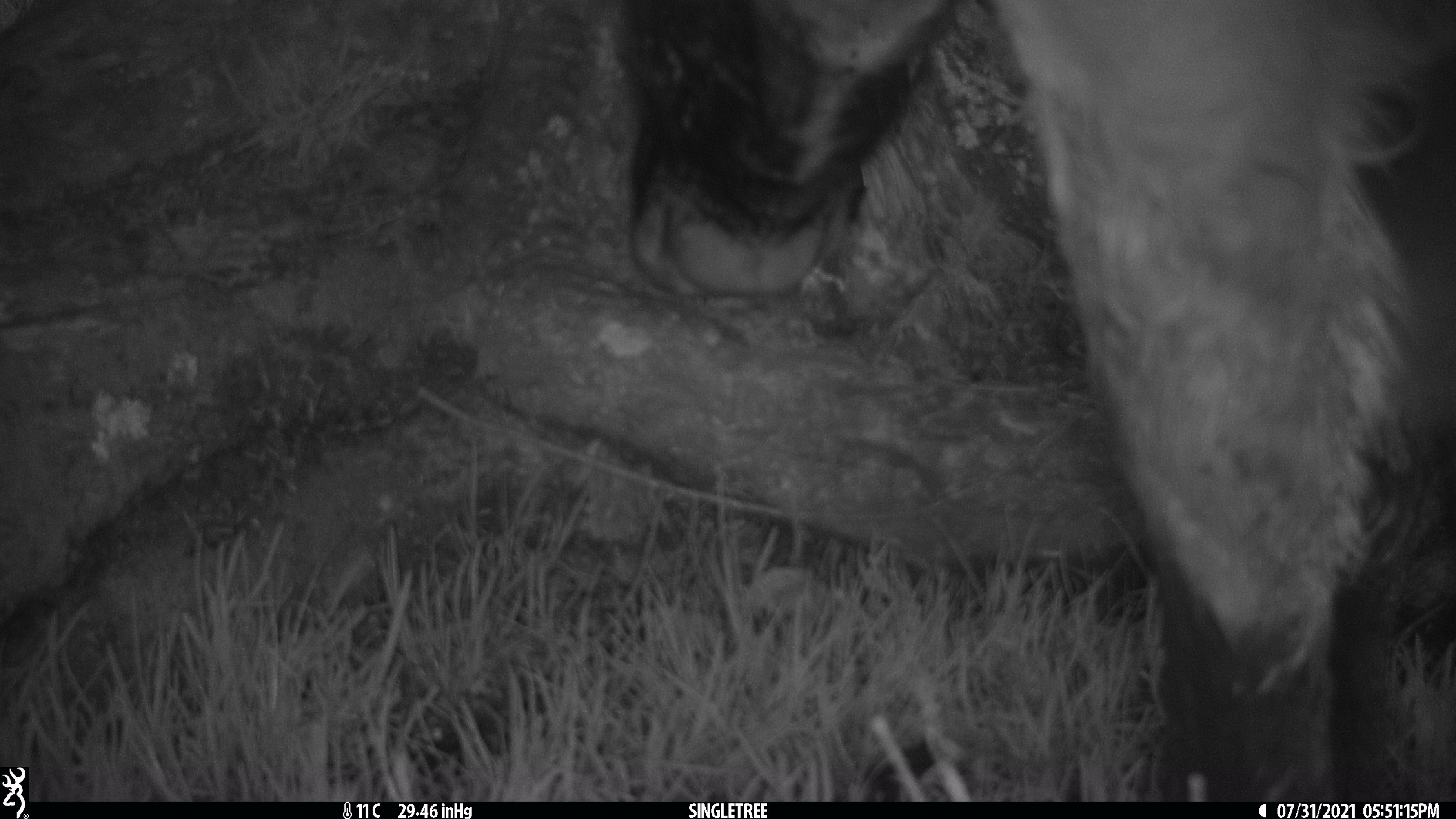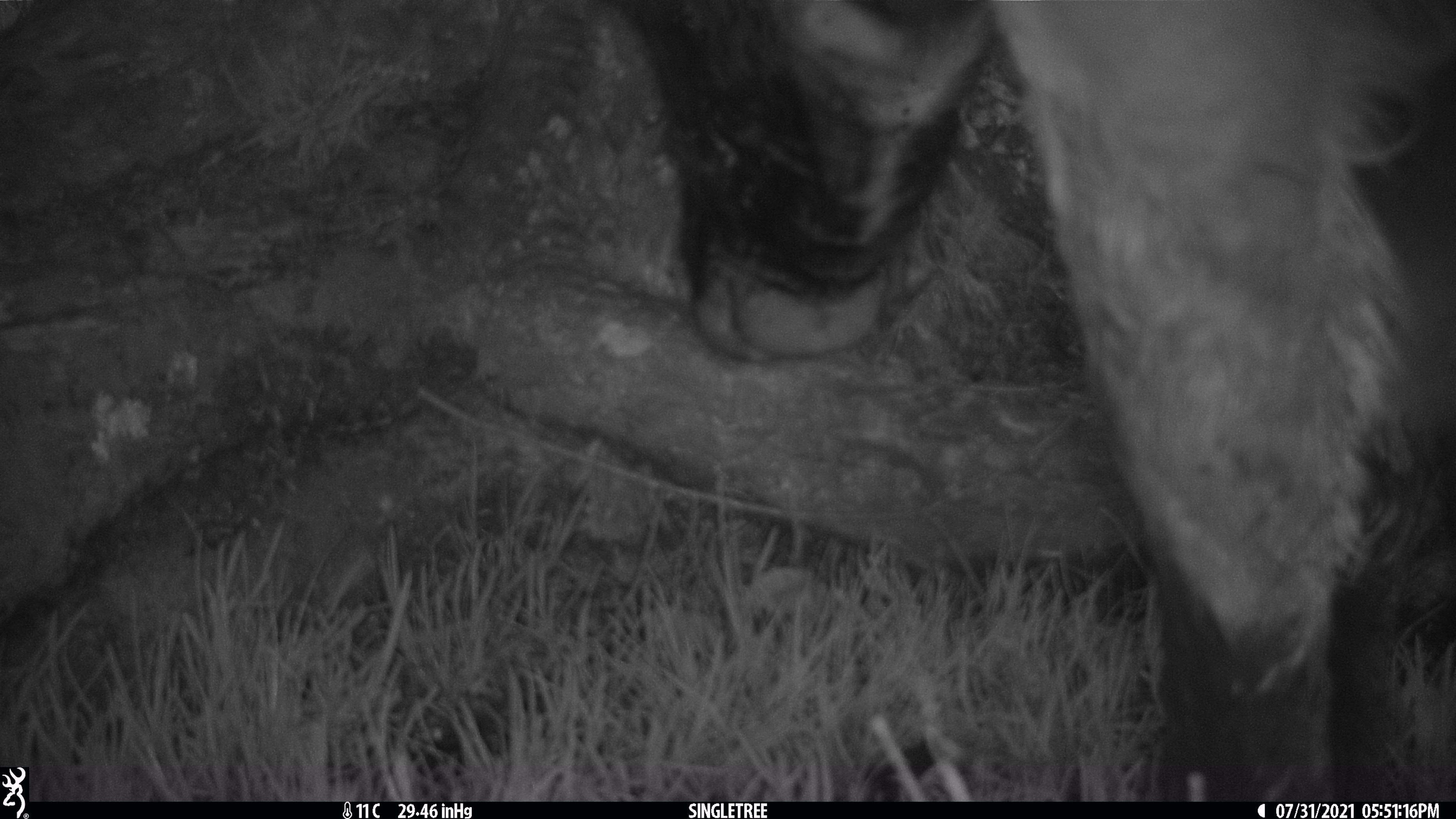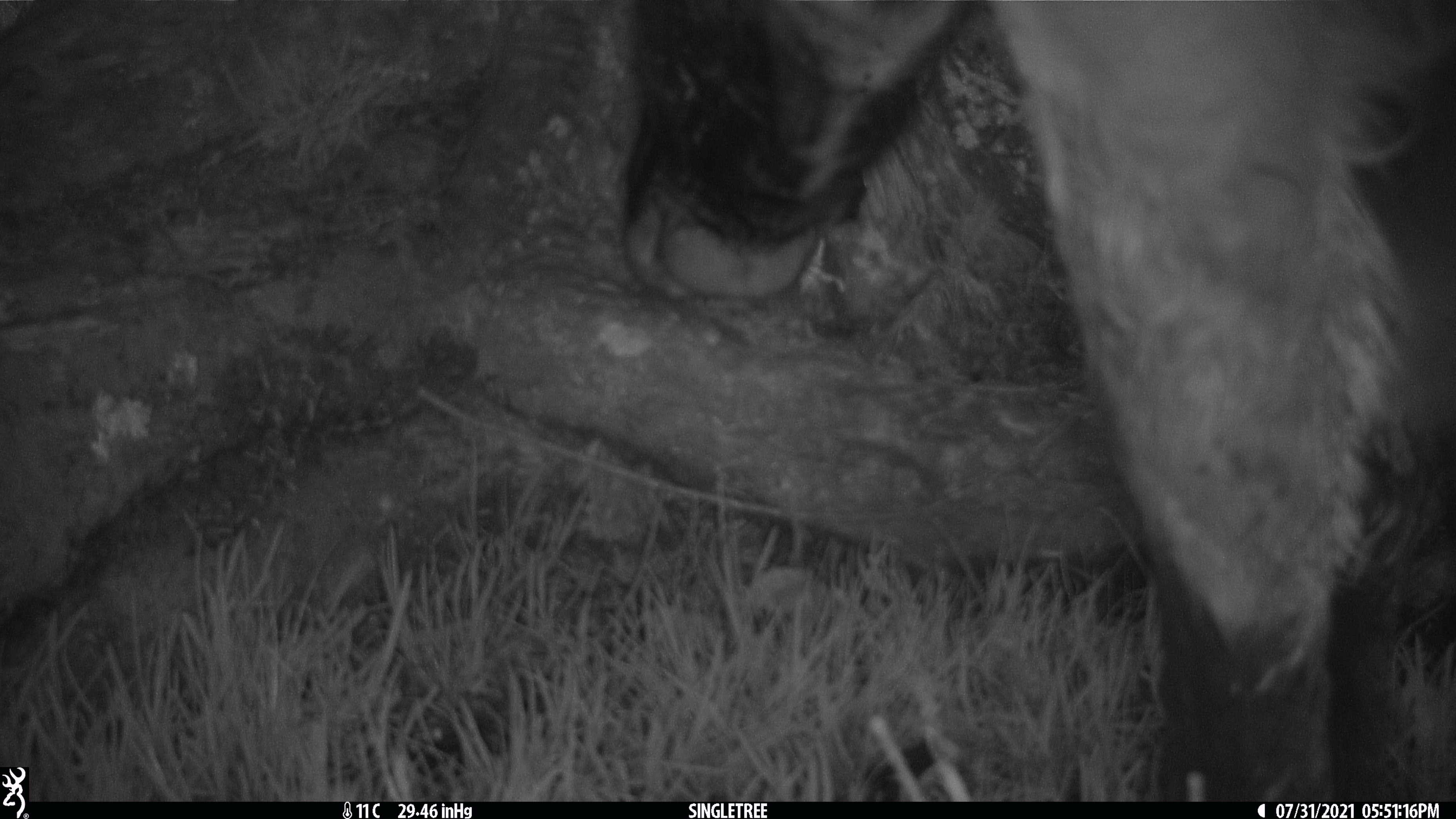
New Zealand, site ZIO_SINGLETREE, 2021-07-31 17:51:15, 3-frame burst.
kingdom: Animalia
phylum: Chordata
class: Mammalia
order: Artiodactyla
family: Bovidae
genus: Rupicapra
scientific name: Rupicapra rupicapra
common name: alpine chamois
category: chamois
Chamois (alpine chamois) (Rupicapra rupicapra).